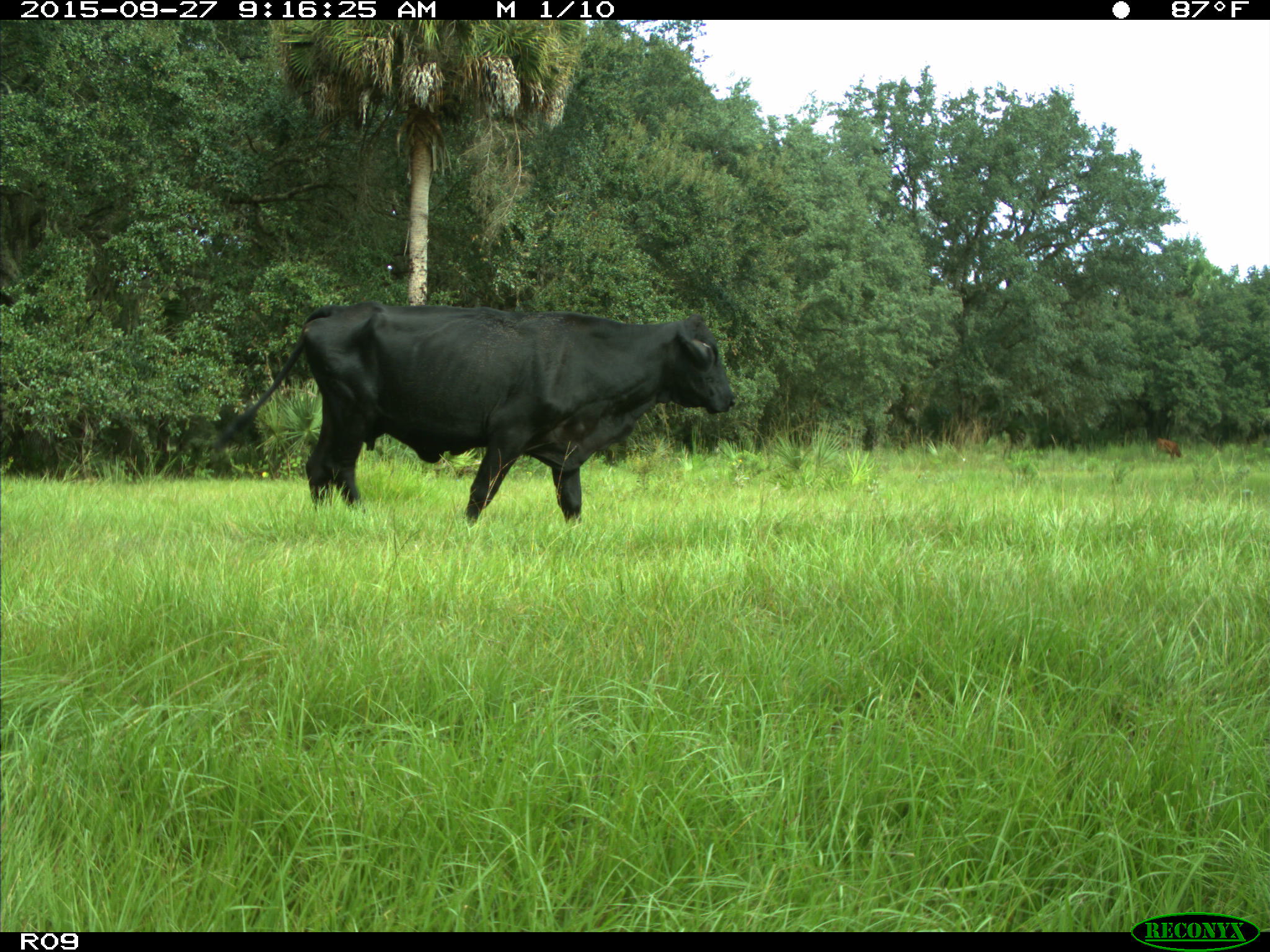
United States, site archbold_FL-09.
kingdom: Animalia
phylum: Chordata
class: Mammalia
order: Artiodactyla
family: Bovidae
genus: Bos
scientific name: Bos taurus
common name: domestic cow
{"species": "Bos taurus (domestic cow)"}